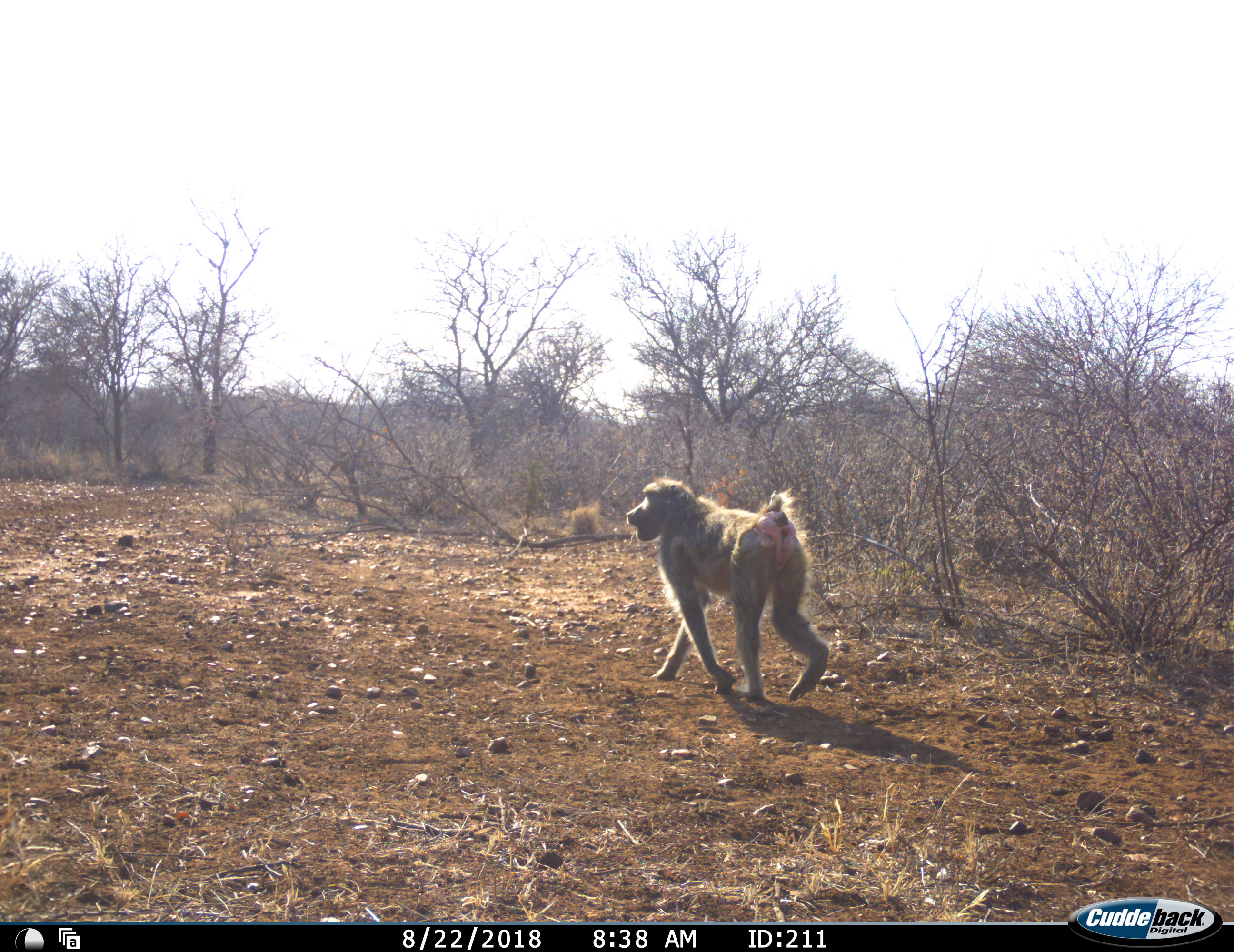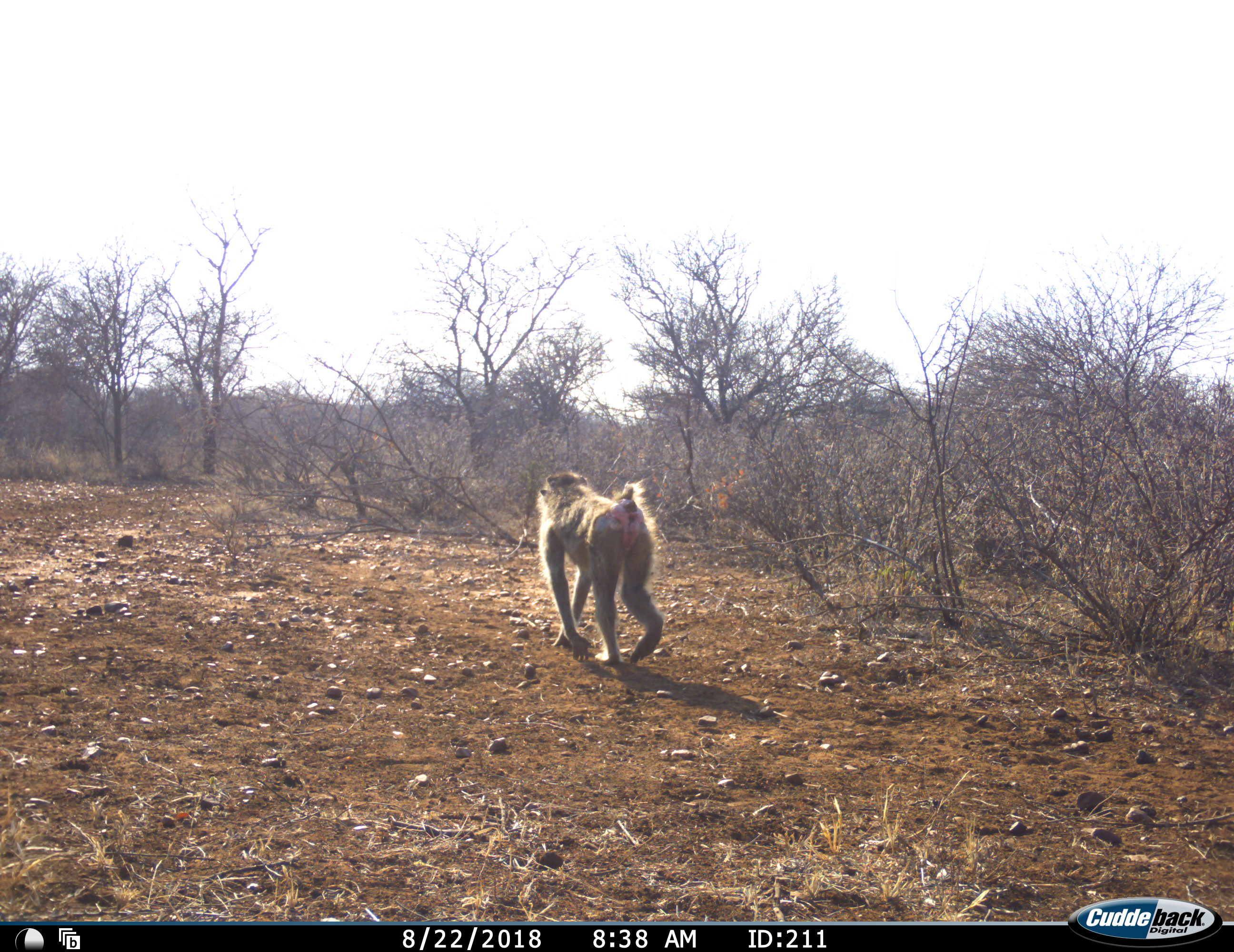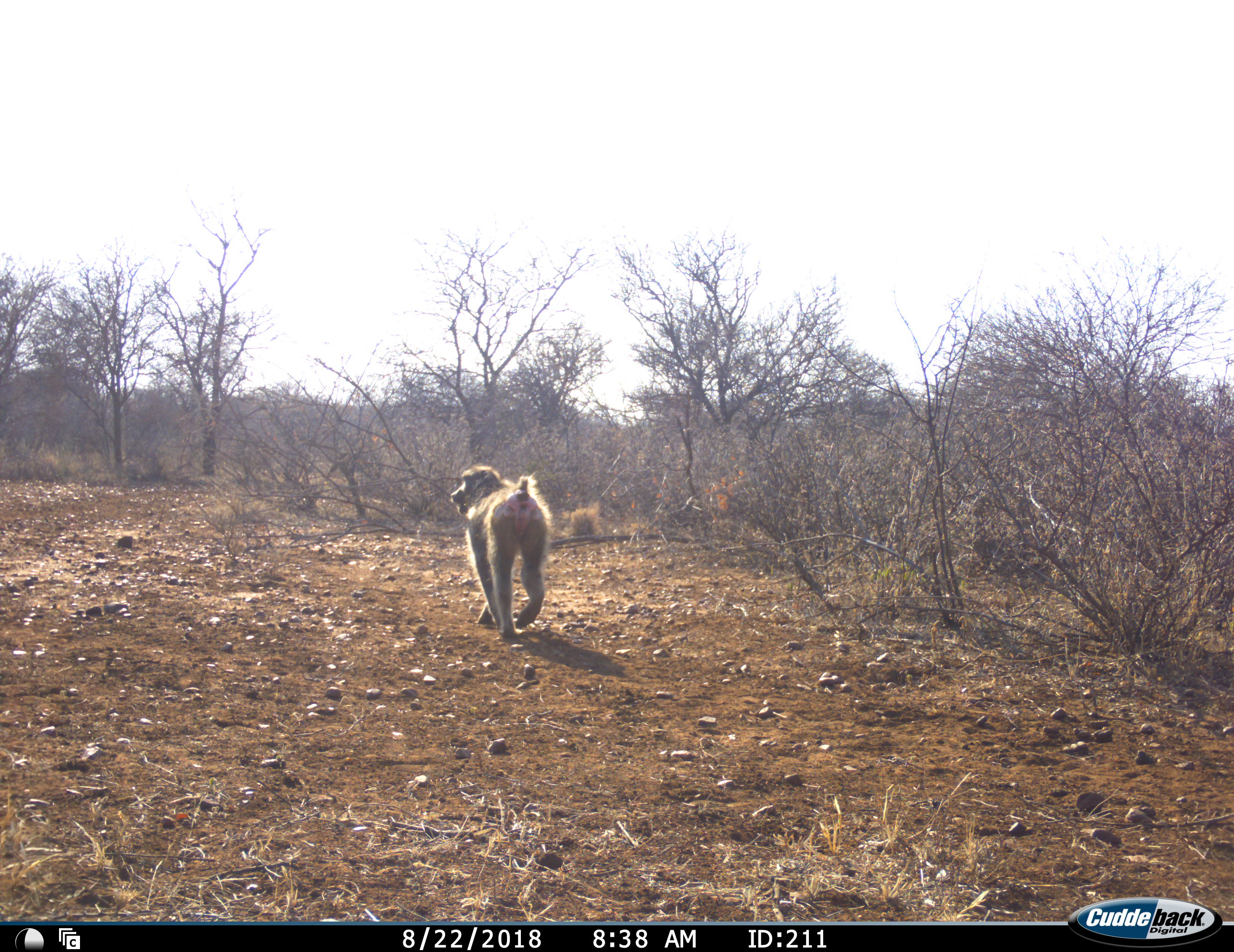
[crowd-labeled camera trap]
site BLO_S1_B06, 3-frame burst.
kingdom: Animalia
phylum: Chordata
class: Mammalia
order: Primates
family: Cercopithecidae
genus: Papio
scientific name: Papio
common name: baboon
Baboon (Papio), count 1. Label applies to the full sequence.